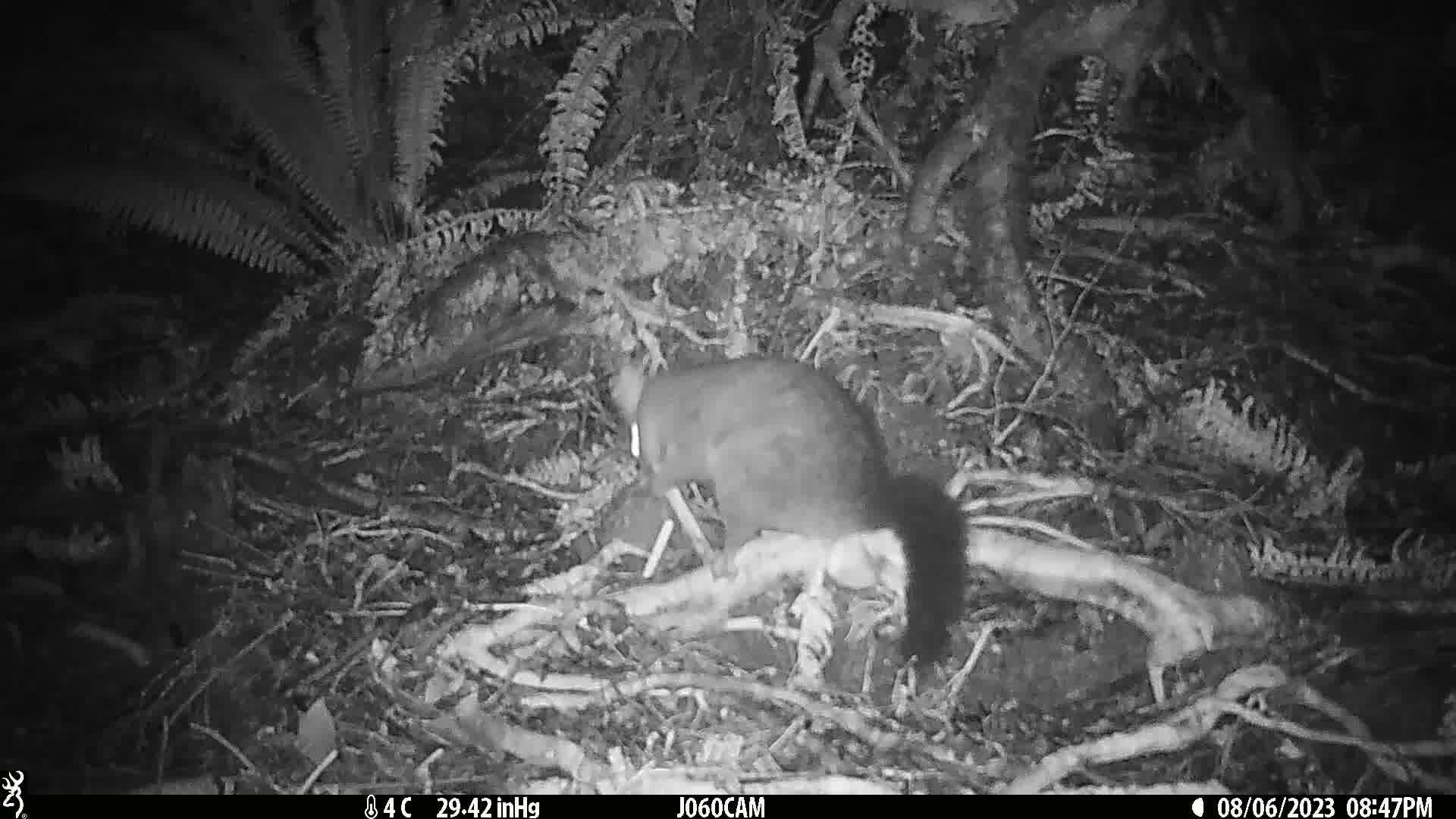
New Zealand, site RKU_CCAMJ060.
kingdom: Animalia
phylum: Chordata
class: Mammalia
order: Diprotodontia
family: Phalangeridae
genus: Trichosurus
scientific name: Trichosurus vulpecula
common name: common brushtail possum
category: possum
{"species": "possum (common brushtail possum) (Trichosurus vulpecula)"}